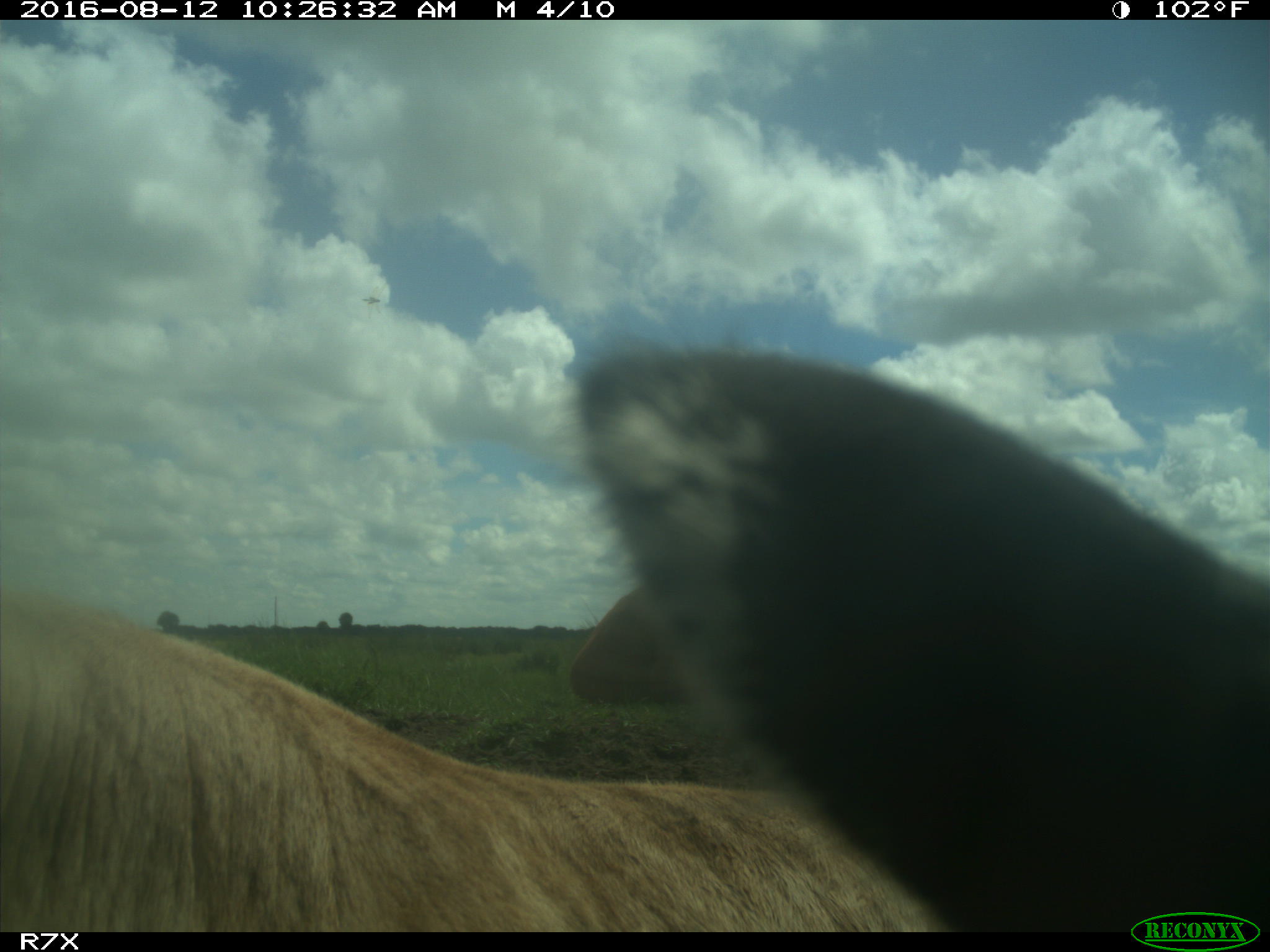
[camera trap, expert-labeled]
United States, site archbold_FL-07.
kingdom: Animalia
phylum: Chordata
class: Mammalia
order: Artiodactyla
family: Bovidae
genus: Bos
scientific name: Bos taurus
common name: domestic cow